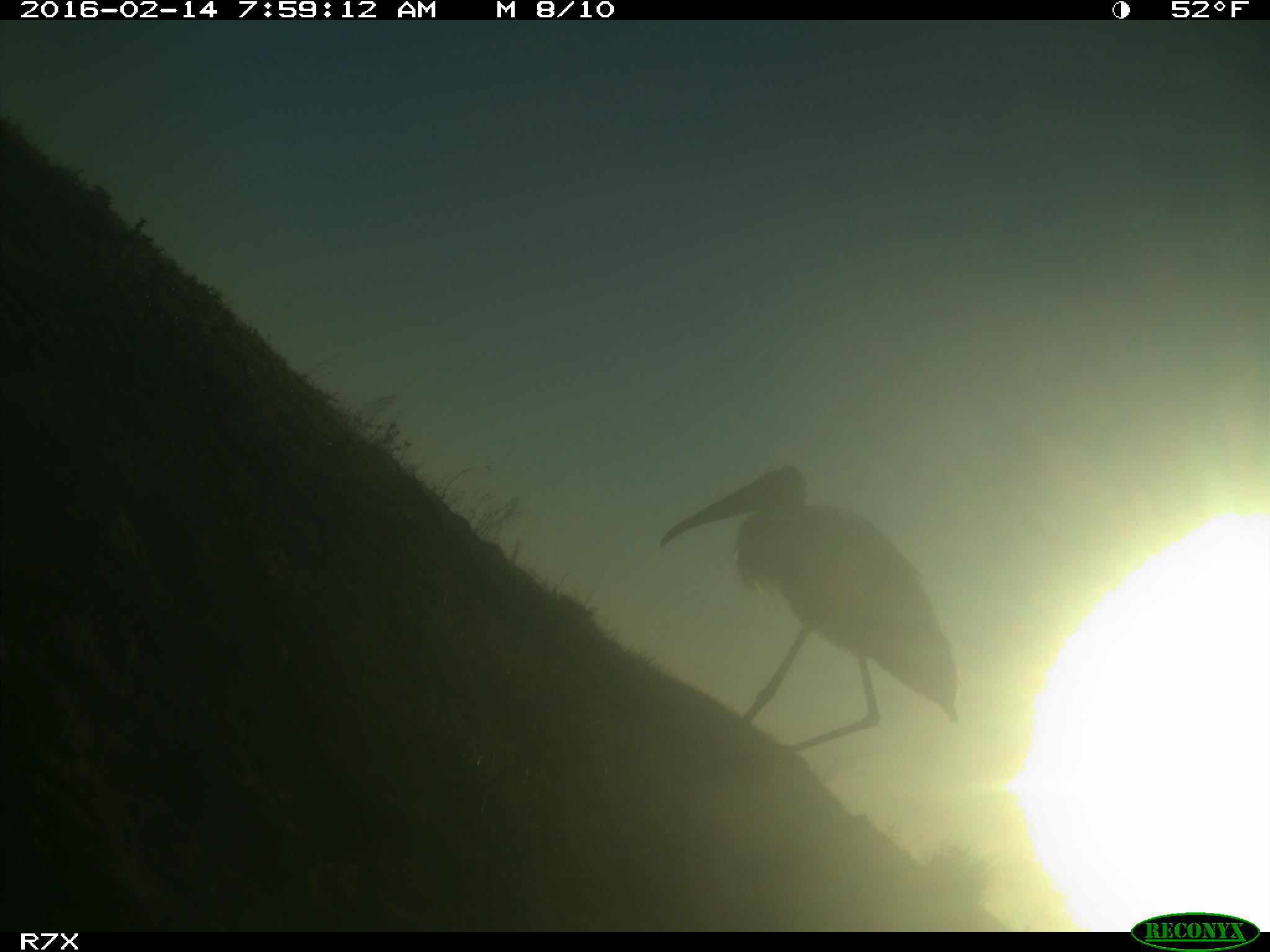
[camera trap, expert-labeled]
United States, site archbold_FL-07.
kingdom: Animalia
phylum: Chordata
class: Aves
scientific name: Aves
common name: birds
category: unidentified bird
Unidentified bird (birds) (Aves).